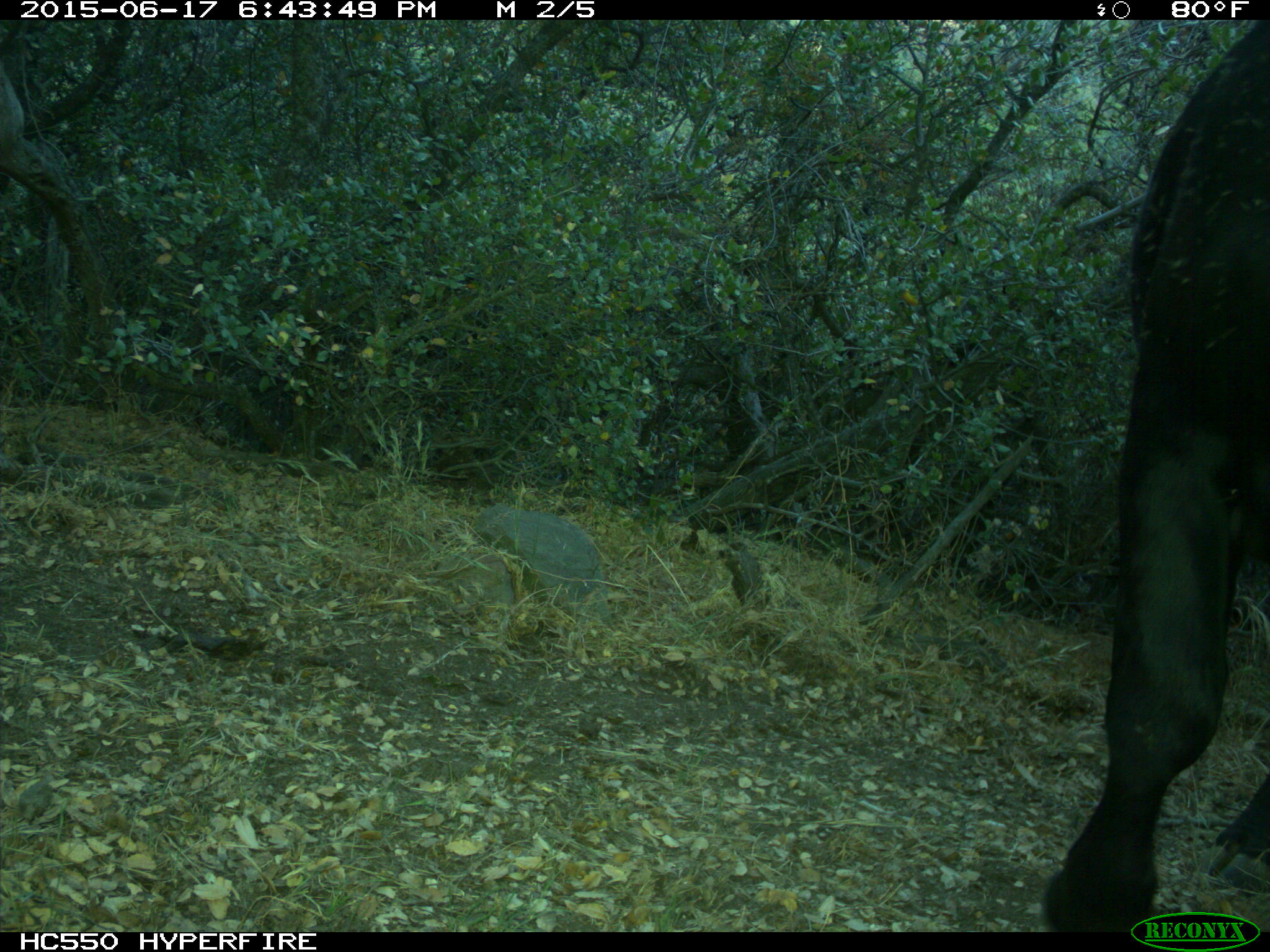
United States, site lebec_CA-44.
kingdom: Animalia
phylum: Chordata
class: Mammalia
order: Artiodactyla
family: Bovidae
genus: Bos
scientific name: Bos taurus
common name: domestic cow